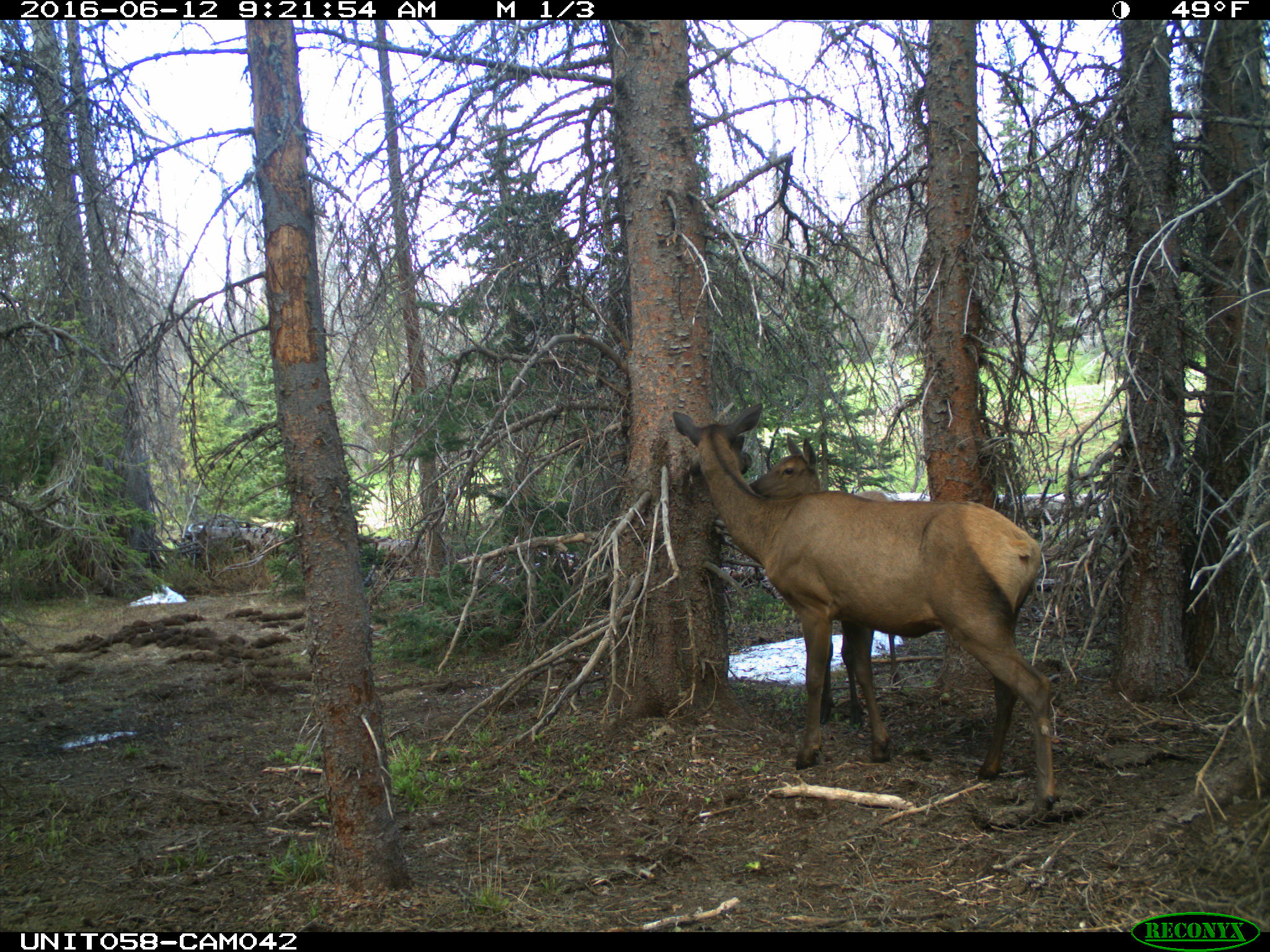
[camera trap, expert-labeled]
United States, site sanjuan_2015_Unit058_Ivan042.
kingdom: Animalia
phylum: Chordata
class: Mammalia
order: Artiodactyla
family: Cervidae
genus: Cervus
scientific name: Cervus elaphus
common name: red deer